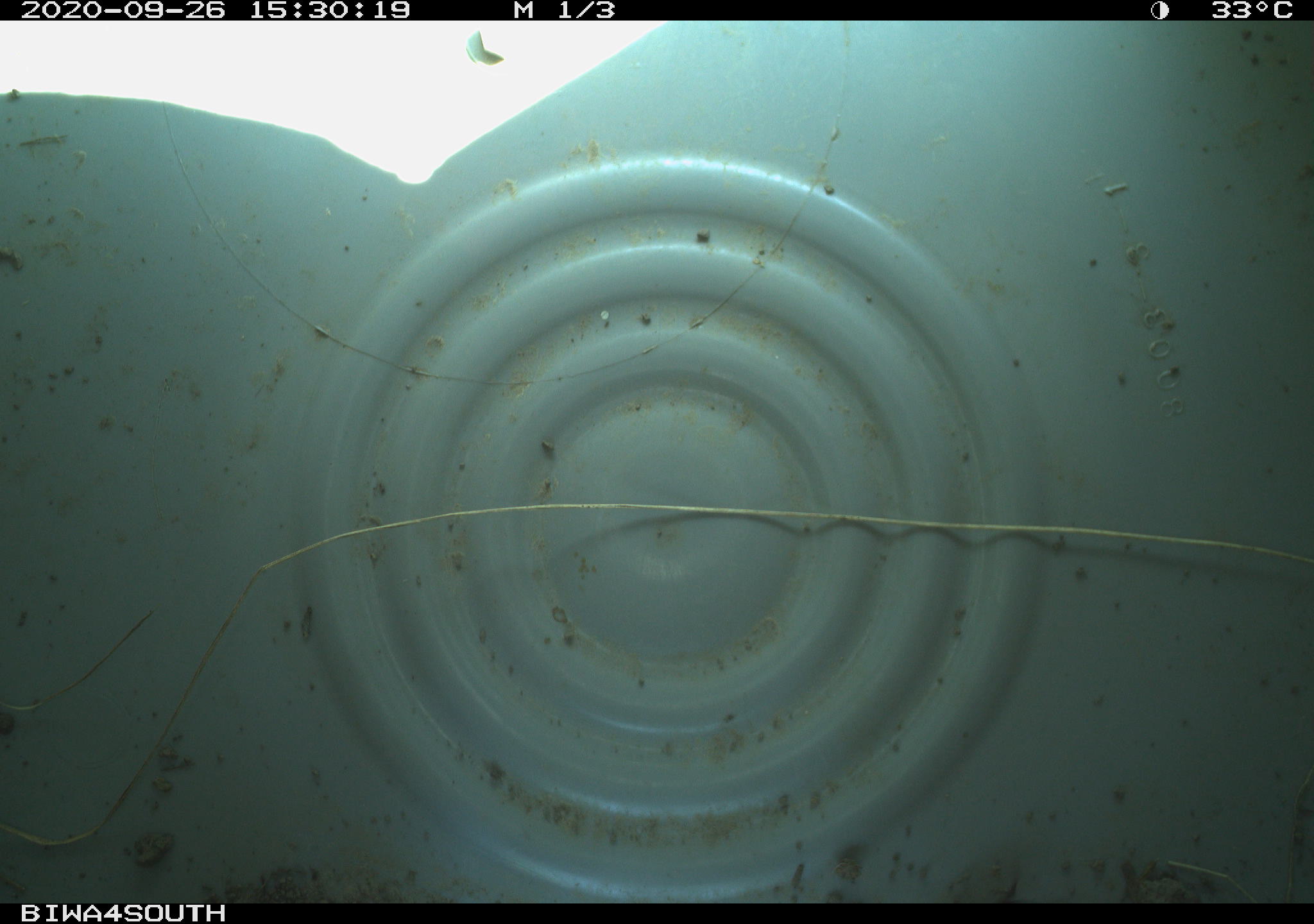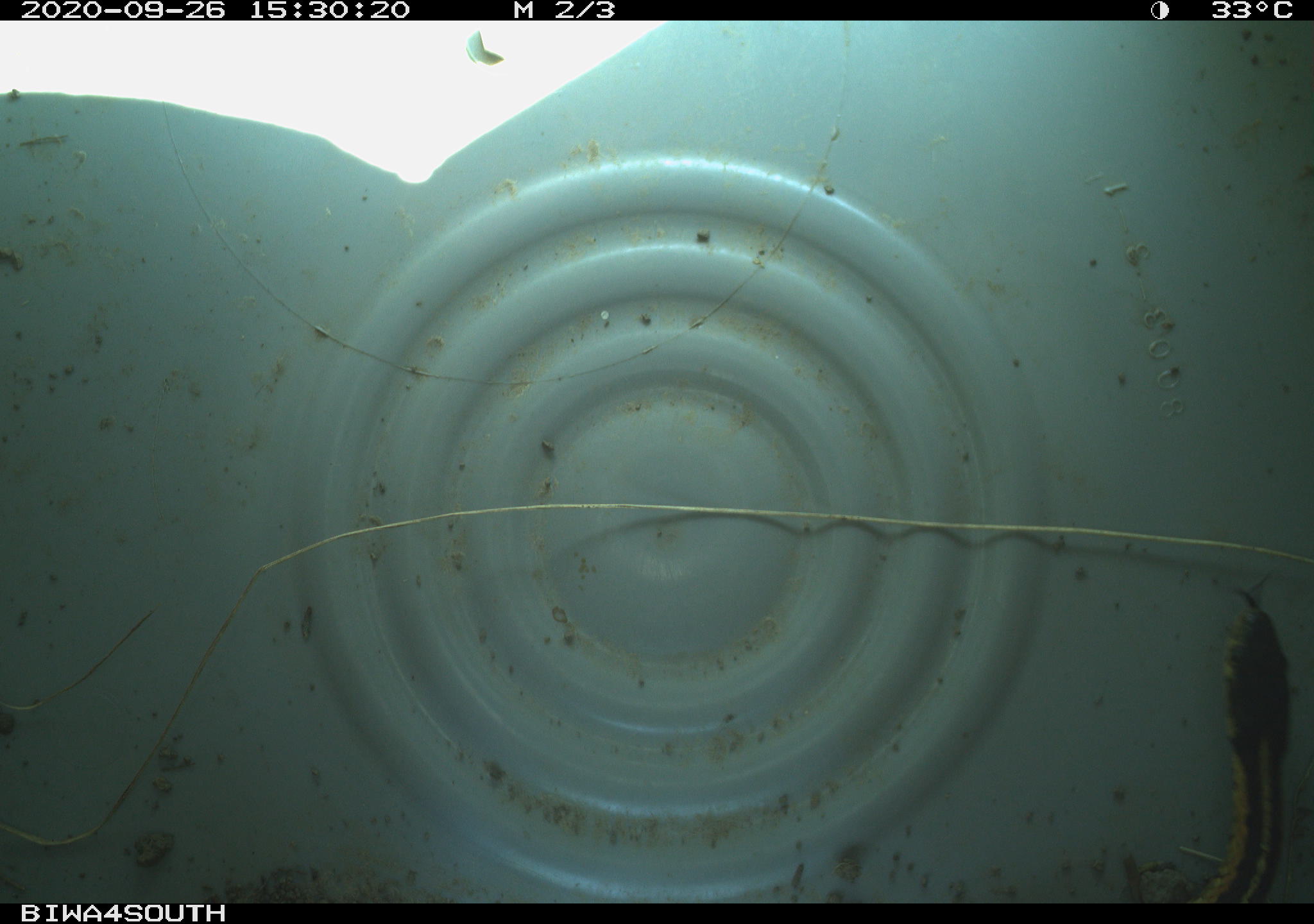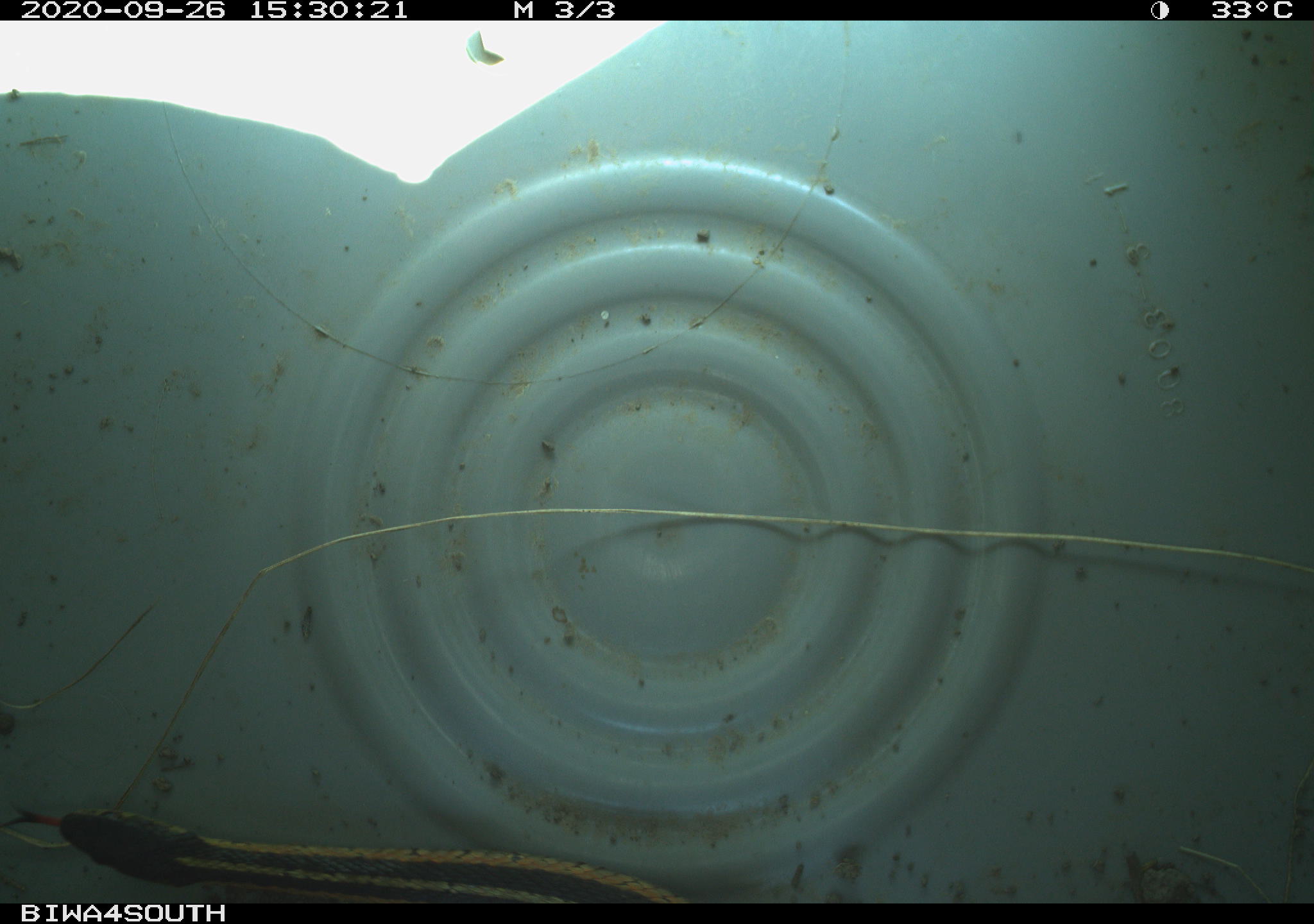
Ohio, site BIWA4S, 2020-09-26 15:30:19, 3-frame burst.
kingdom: Animalia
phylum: Chordata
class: Reptilia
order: Squamata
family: Colubridae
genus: Thamnophis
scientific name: Thamnophis sirtalis sirtalis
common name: eastern gartersnake